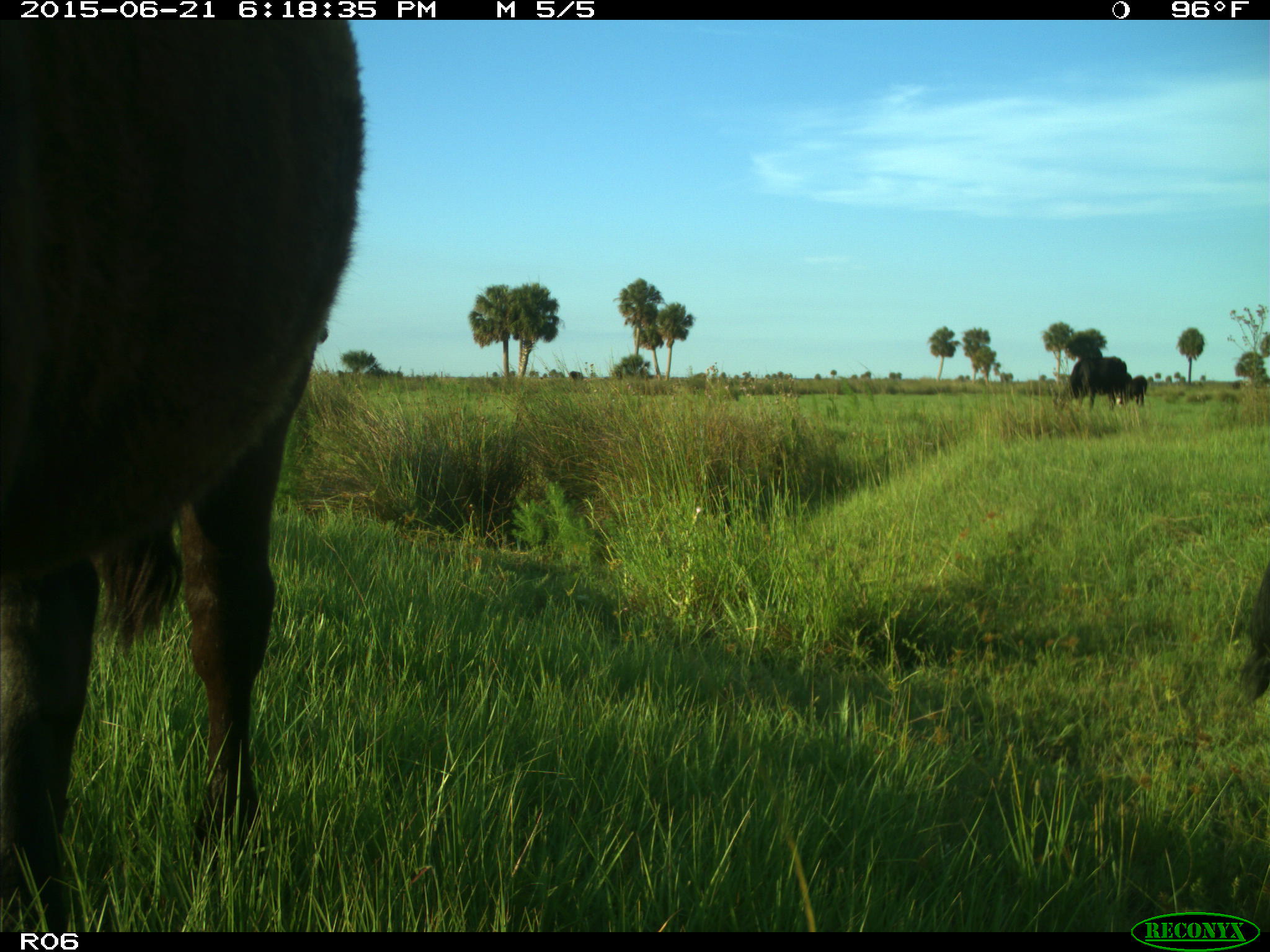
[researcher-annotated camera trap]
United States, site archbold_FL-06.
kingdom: Animalia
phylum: Chordata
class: Mammalia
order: Artiodactyla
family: Bovidae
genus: Bos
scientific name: Bos taurus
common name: domestic cow